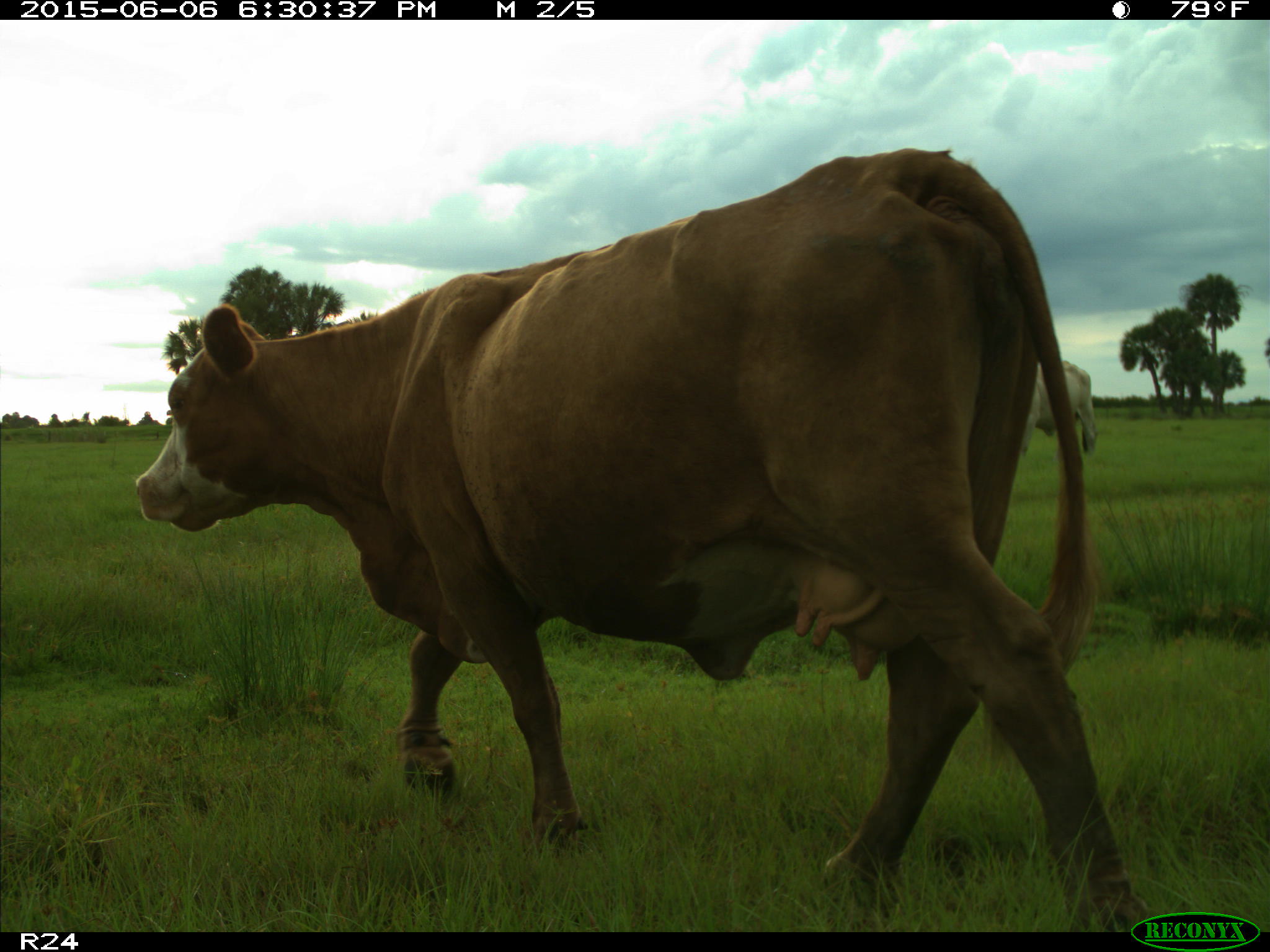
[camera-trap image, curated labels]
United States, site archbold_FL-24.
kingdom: Animalia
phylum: Chordata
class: Mammalia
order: Artiodactyla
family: Bovidae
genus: Bos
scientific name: Bos taurus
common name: domestic cow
Bos taurus (domestic cow).